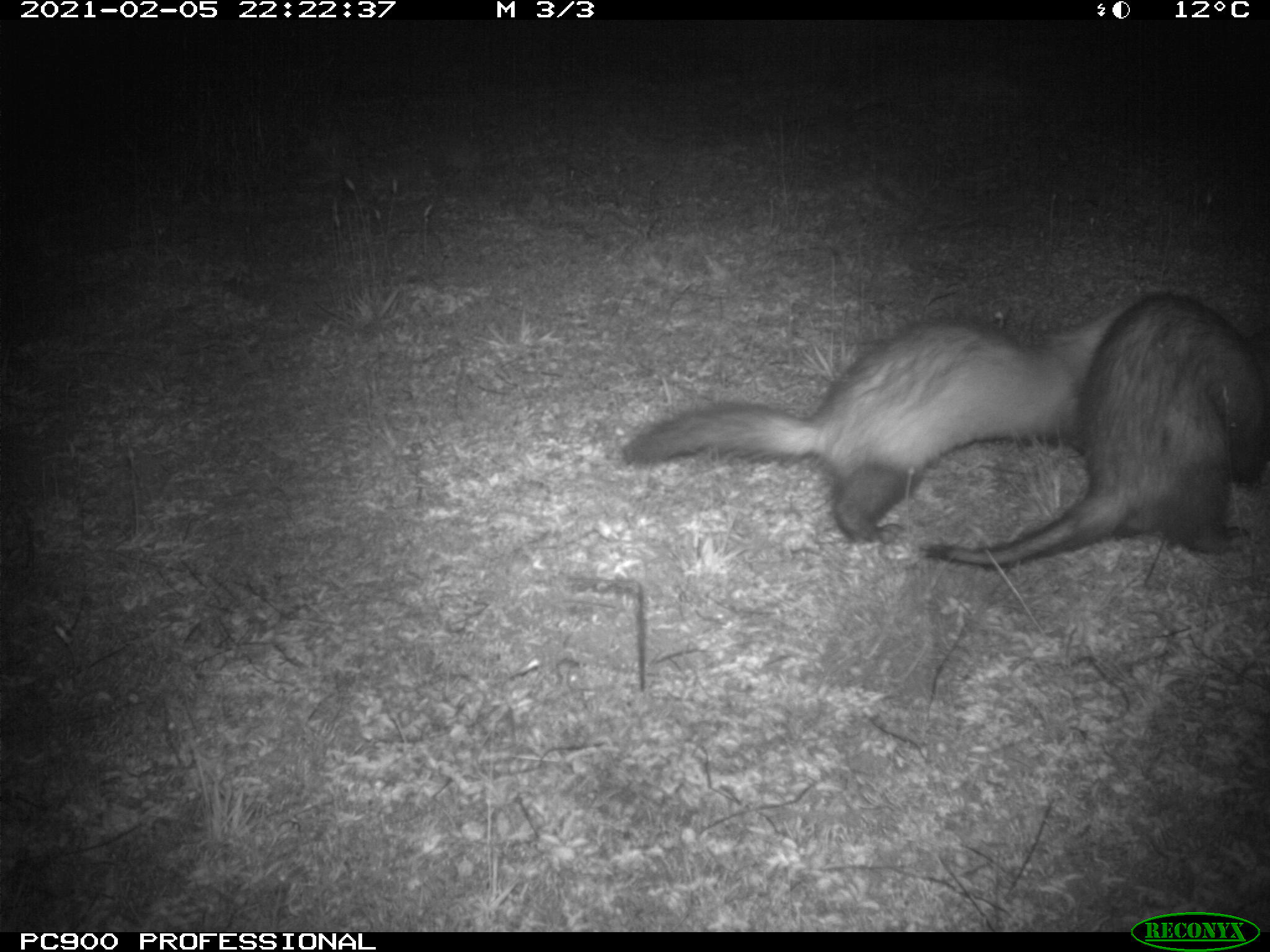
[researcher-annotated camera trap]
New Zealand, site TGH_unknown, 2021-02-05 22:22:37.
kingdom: Animalia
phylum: Chordata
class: Mammalia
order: Carnivora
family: Mustelidae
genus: Mustela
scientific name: Mustela furo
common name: ferret